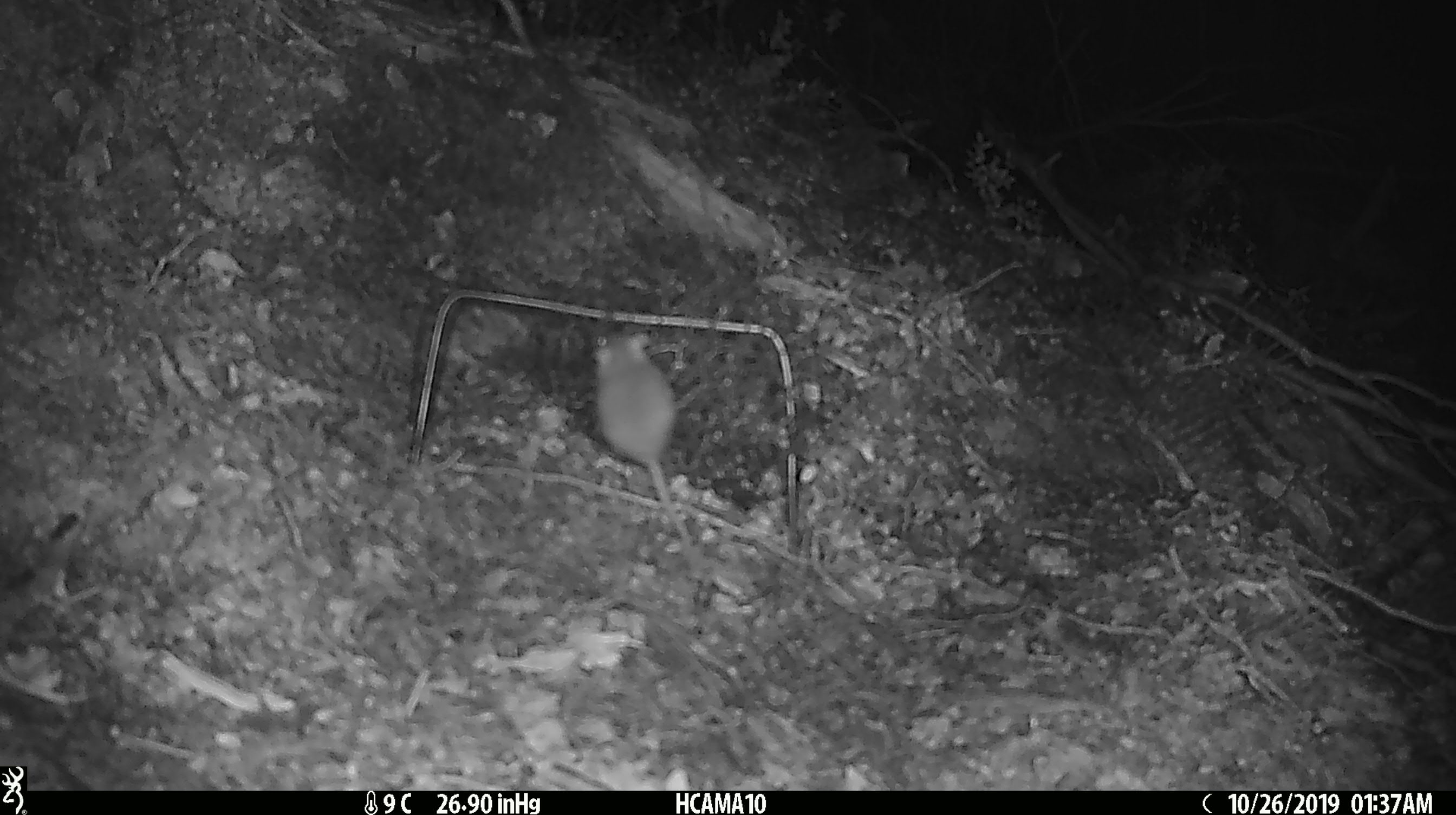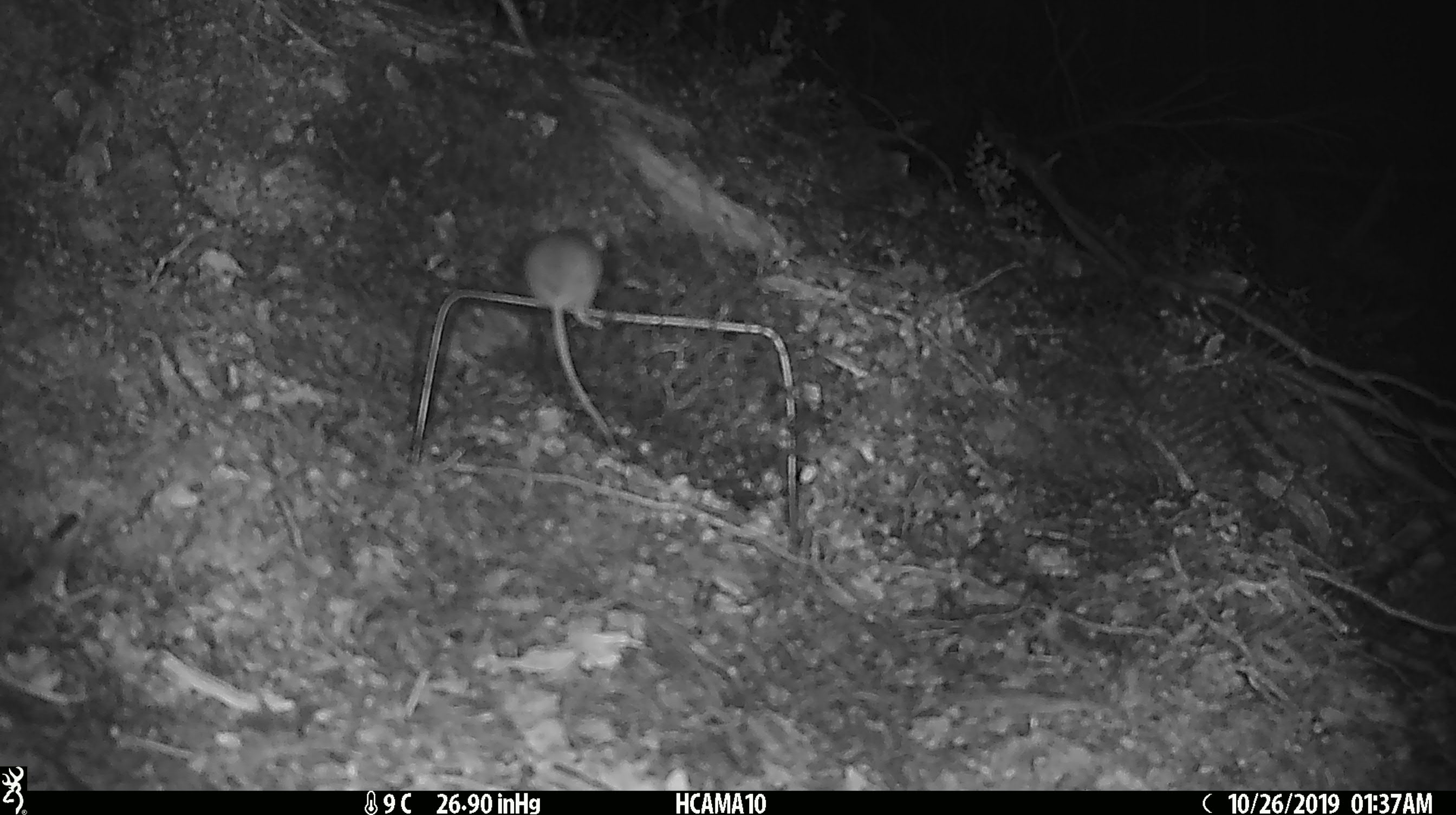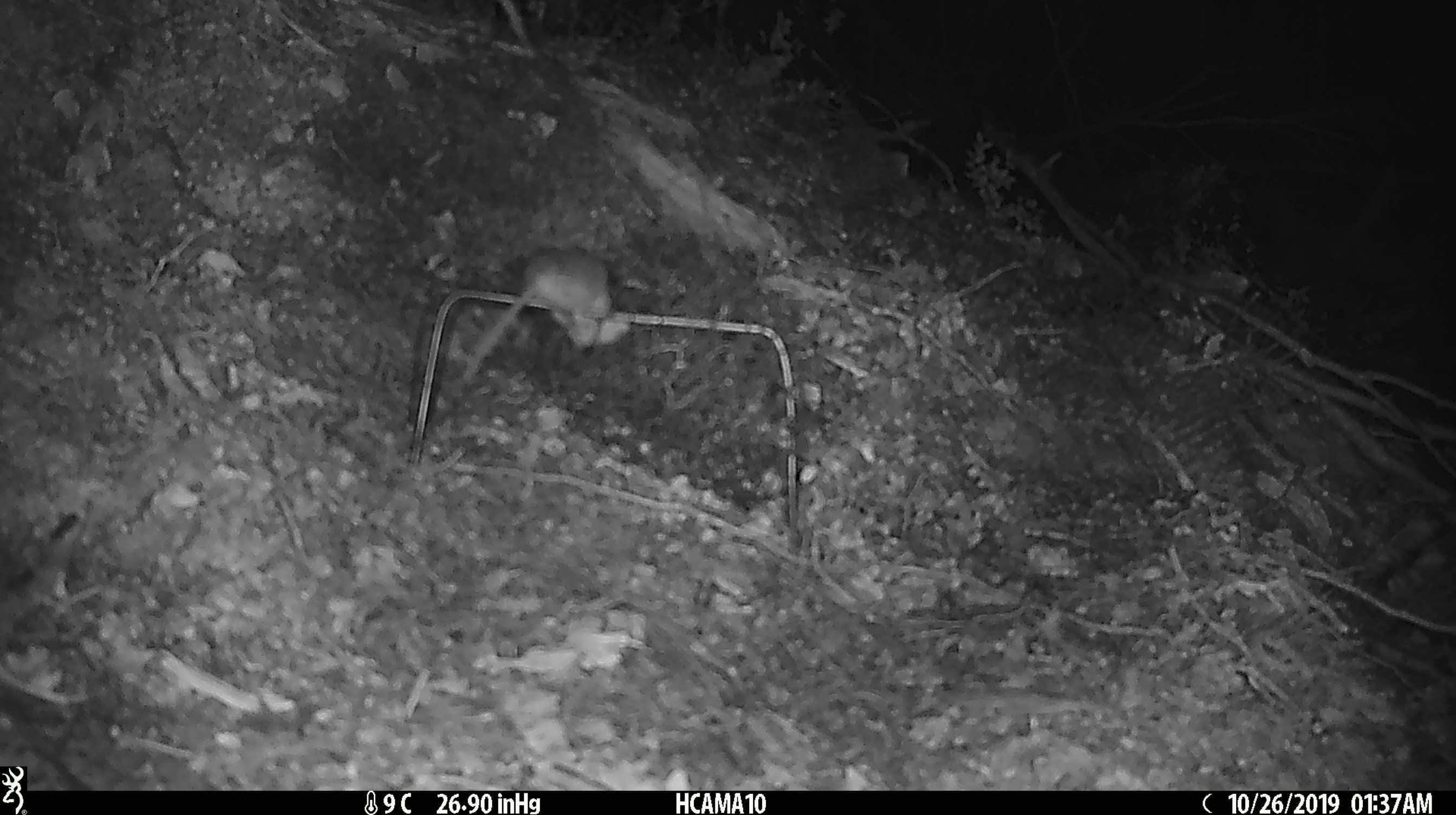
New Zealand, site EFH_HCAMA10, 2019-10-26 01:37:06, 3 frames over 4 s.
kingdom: Animalia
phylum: Chordata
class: Mammalia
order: Rodentia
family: Muridae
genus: Mus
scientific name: Mus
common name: mouse